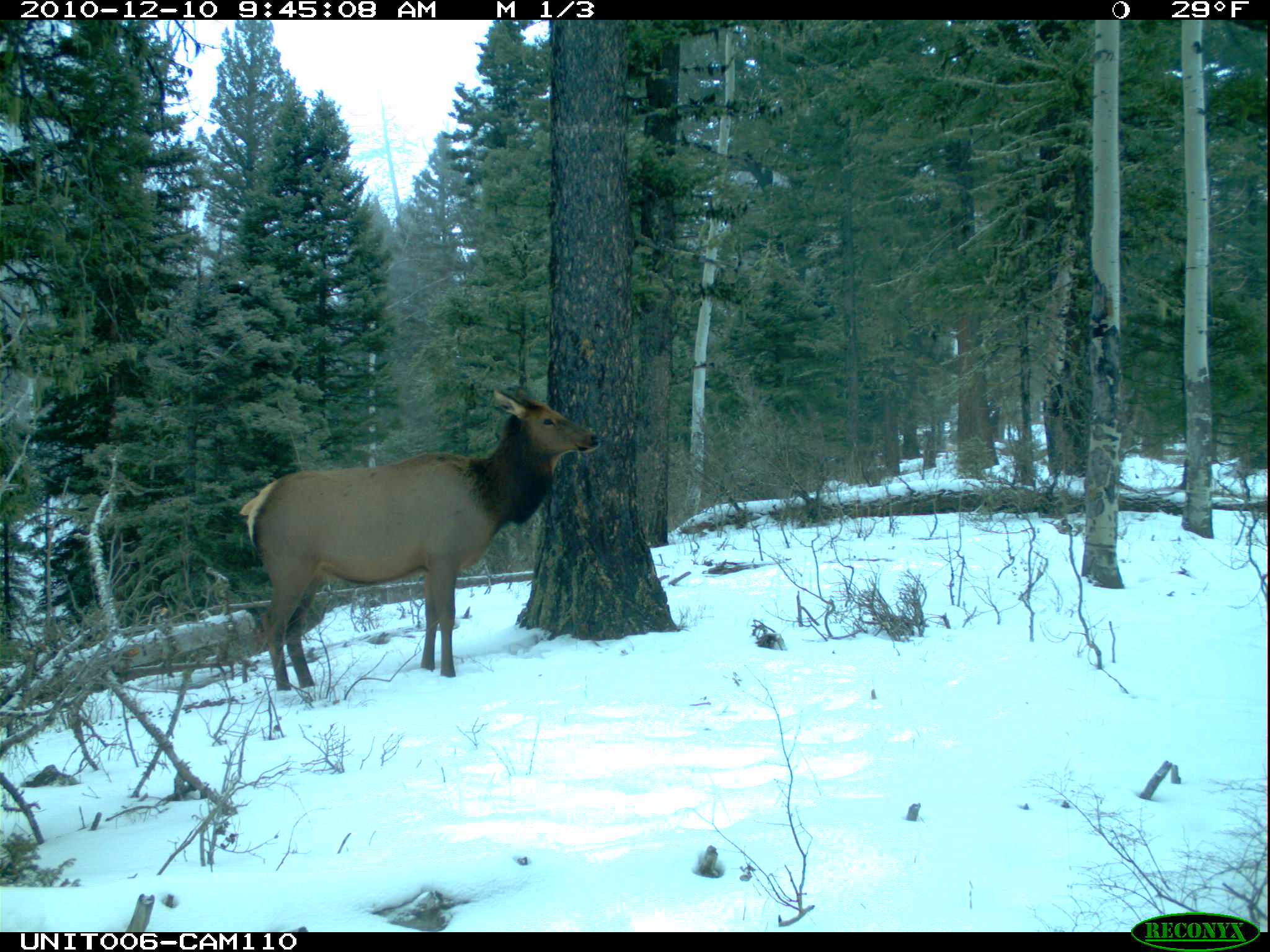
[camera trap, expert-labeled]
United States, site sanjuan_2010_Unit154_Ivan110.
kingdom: Animalia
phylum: Chordata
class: Mammalia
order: Artiodactyla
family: Cervidae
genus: Cervus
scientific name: Cervus elaphus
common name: red deer